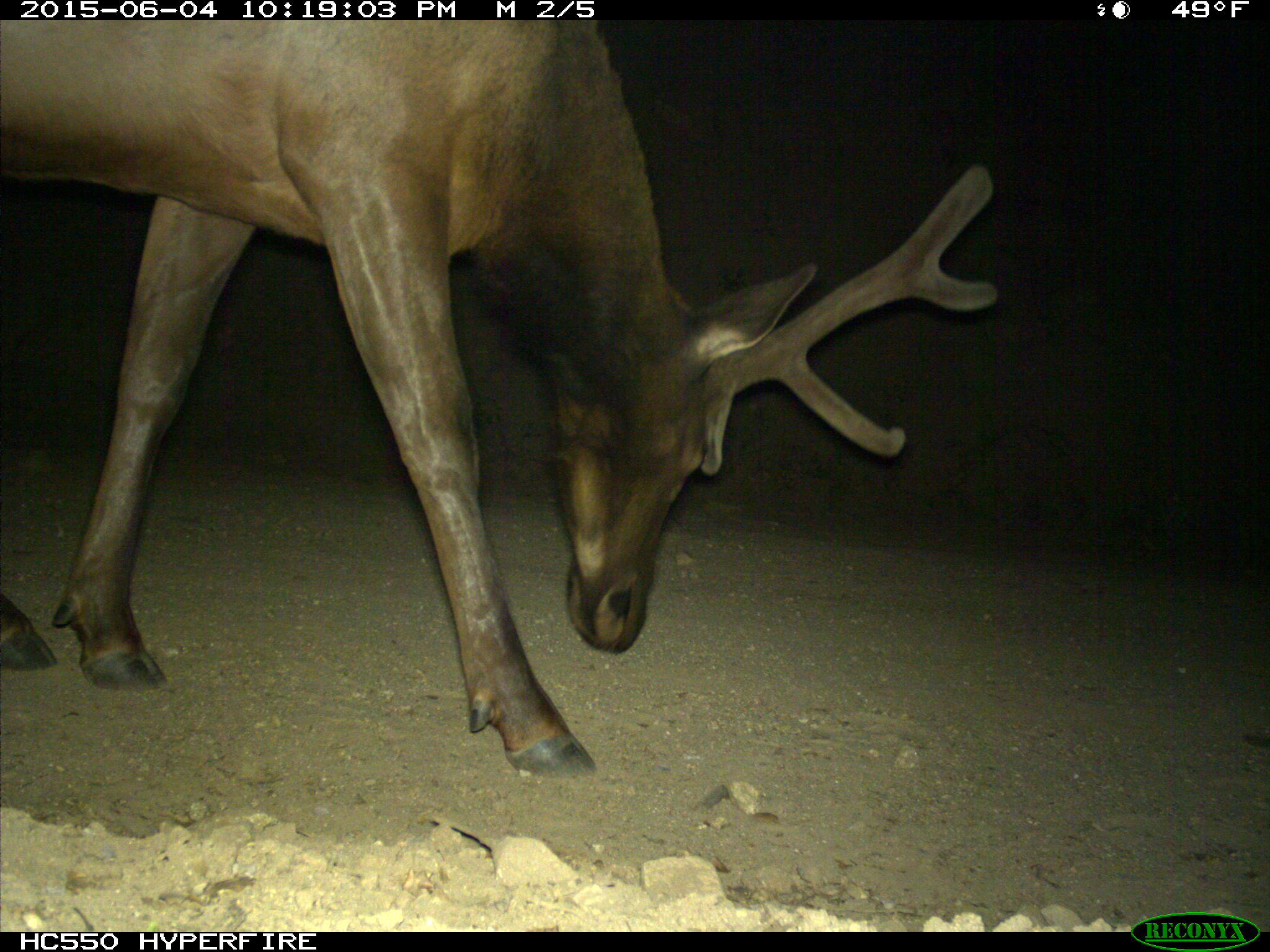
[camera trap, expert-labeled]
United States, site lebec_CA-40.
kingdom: Animalia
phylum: Chordata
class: Mammalia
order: Artiodactyla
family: Cervidae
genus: Cervus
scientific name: Cervus canadensis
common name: elk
Cervus canadensis (elk).